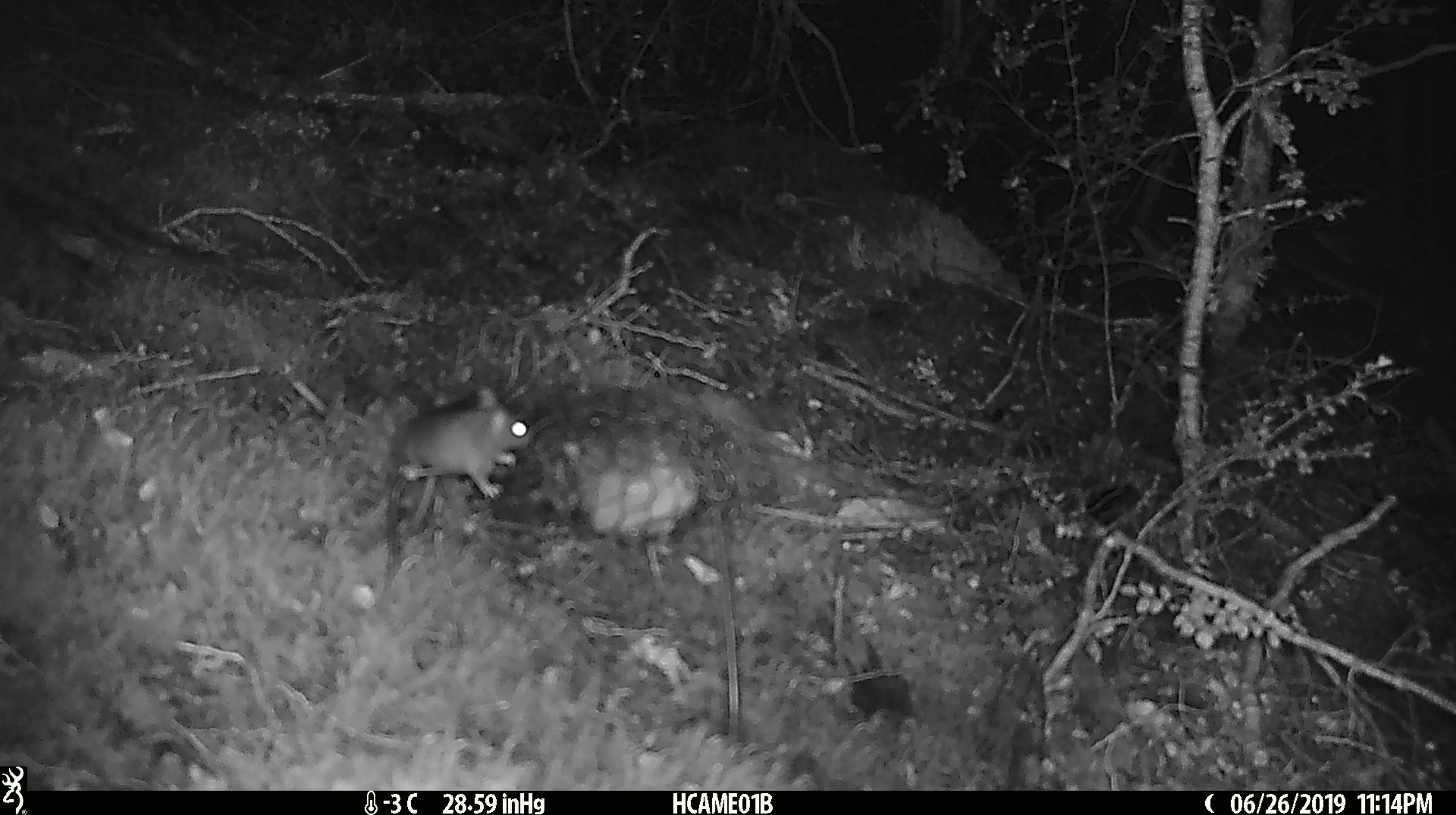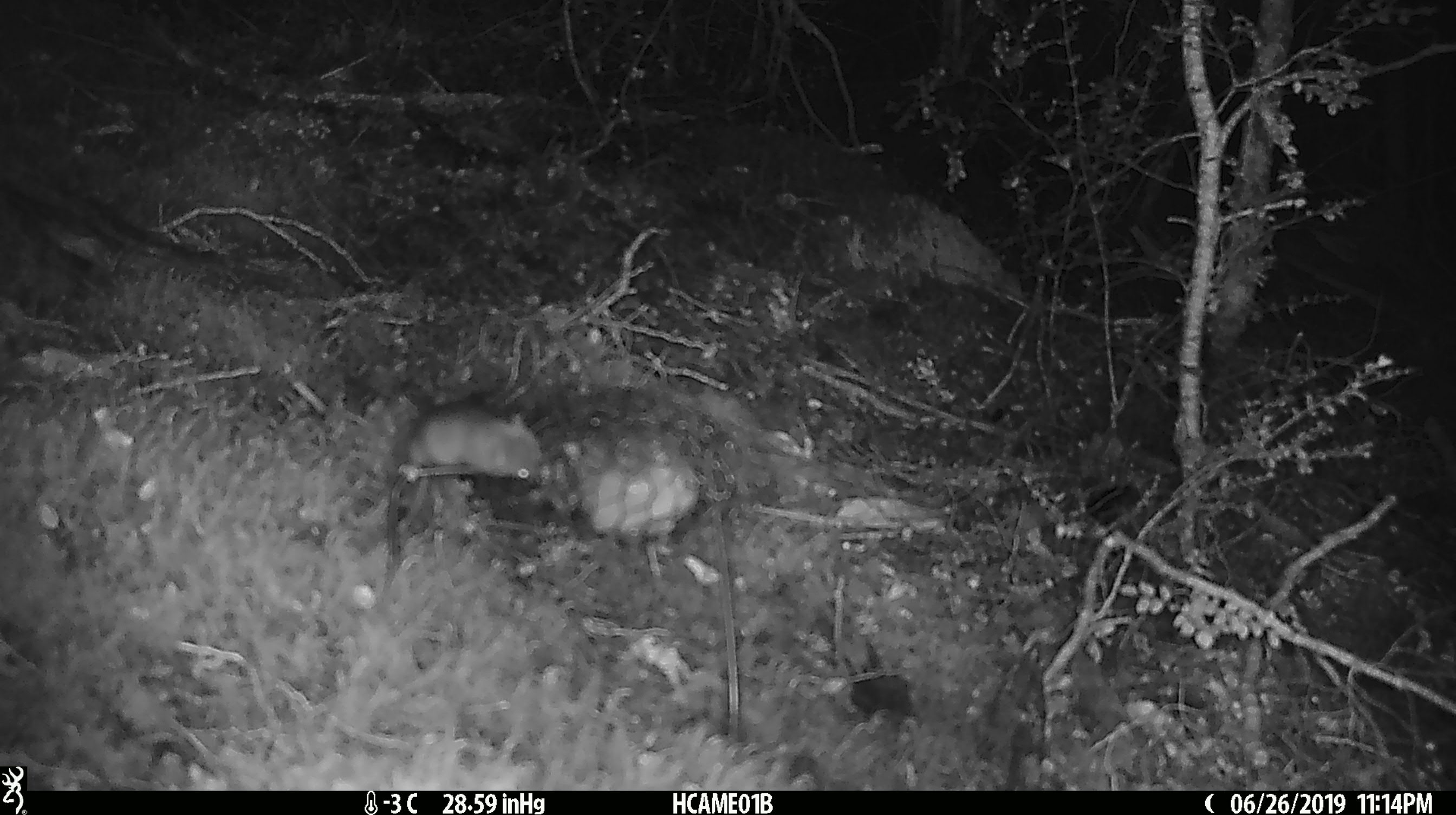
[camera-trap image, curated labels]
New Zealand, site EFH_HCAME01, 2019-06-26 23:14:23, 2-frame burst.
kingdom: Animalia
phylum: Chordata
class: Mammalia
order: Rodentia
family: Muridae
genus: Mus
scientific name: Mus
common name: mouse